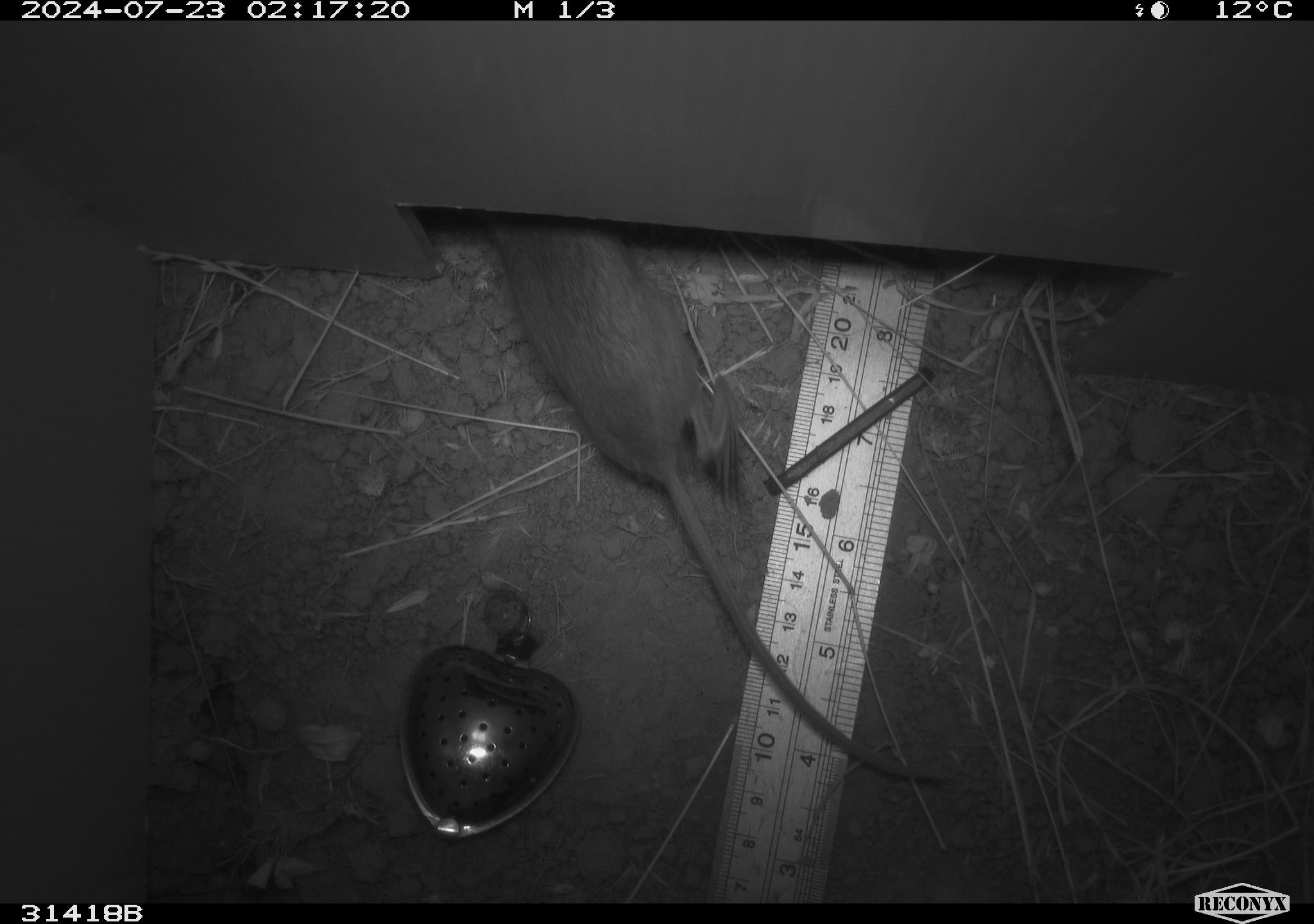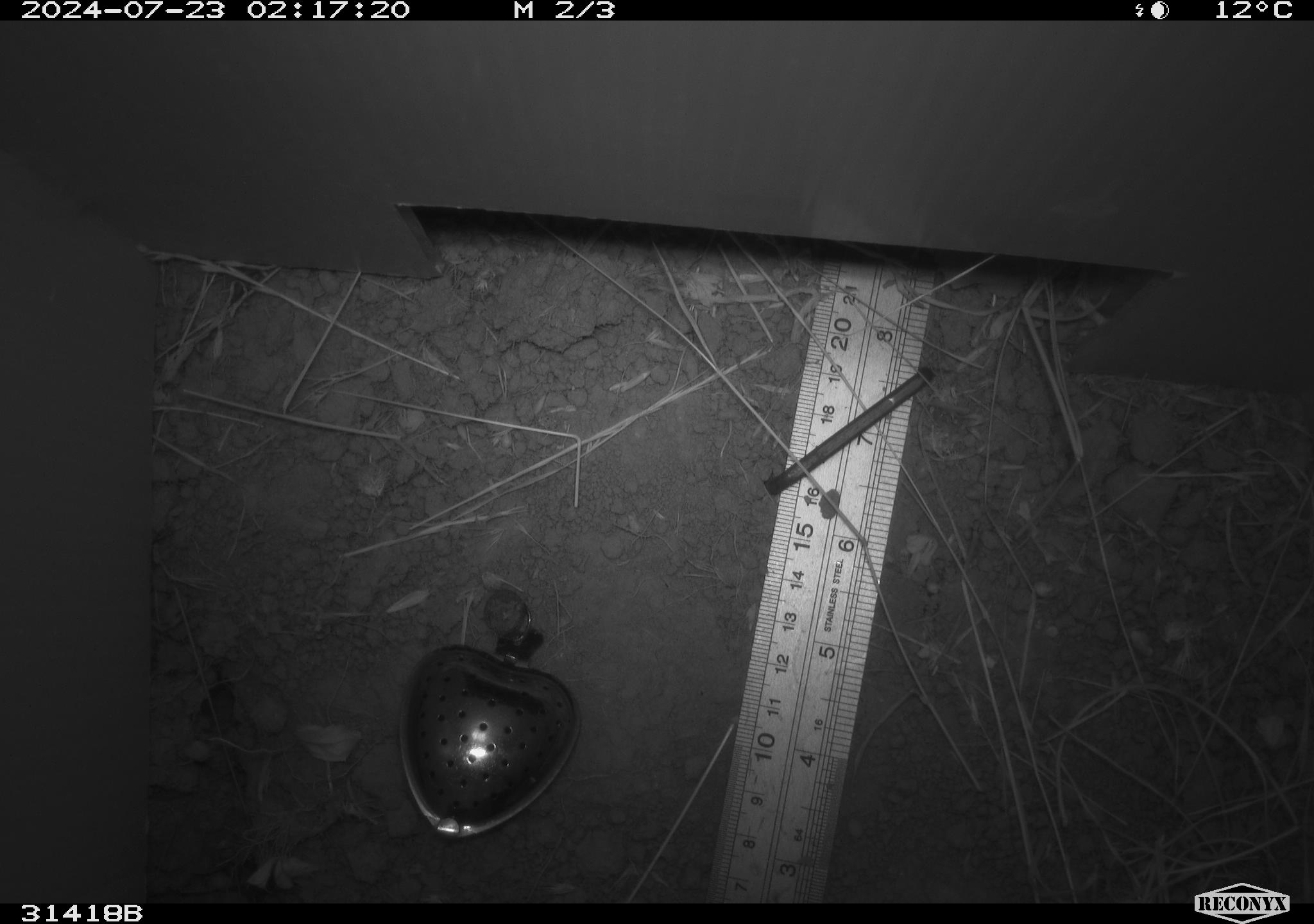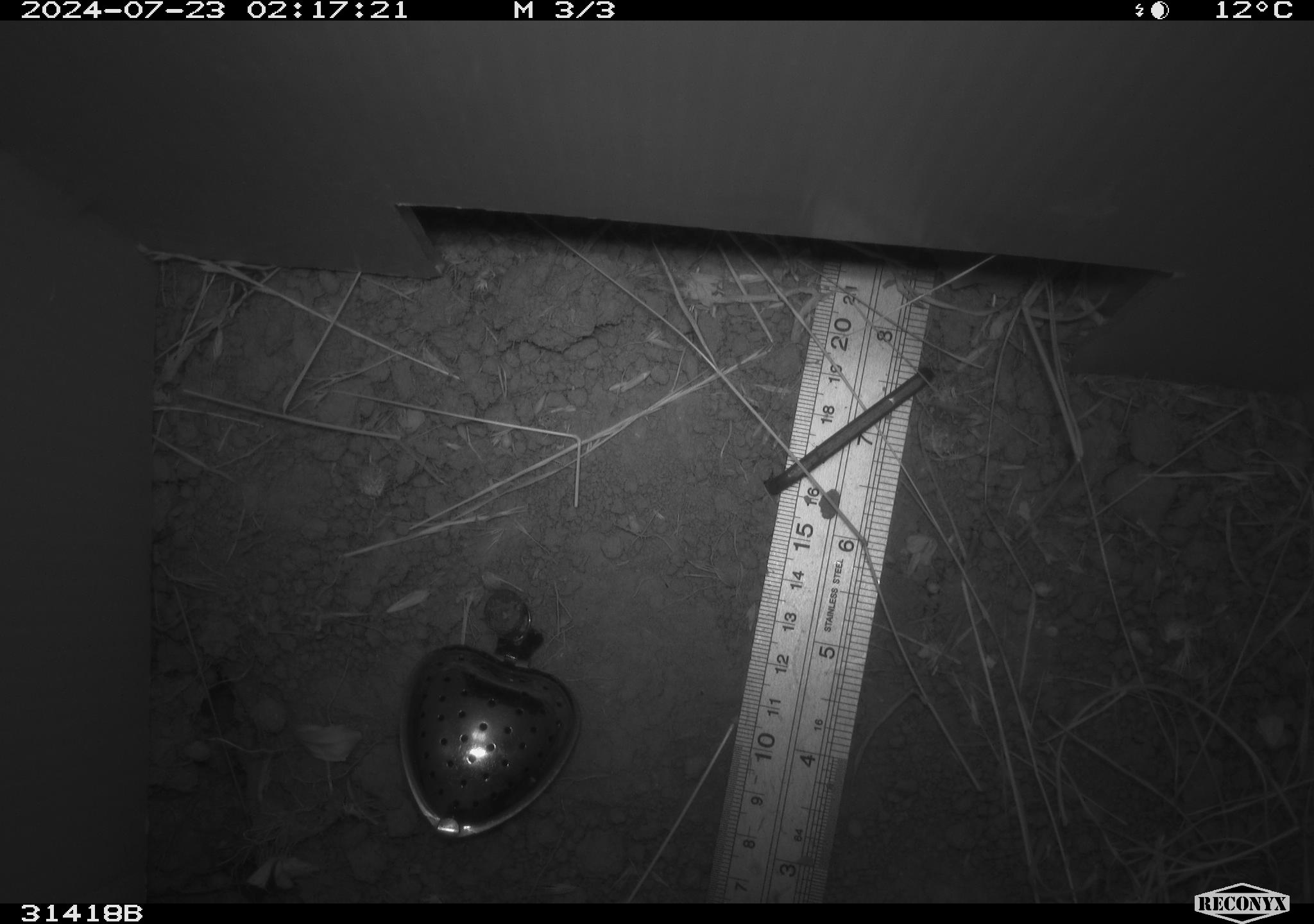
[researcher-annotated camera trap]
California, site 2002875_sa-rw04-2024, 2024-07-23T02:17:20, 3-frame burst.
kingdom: Animalia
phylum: Chordata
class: Mammalia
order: Rodentia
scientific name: Rodentia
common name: rodent